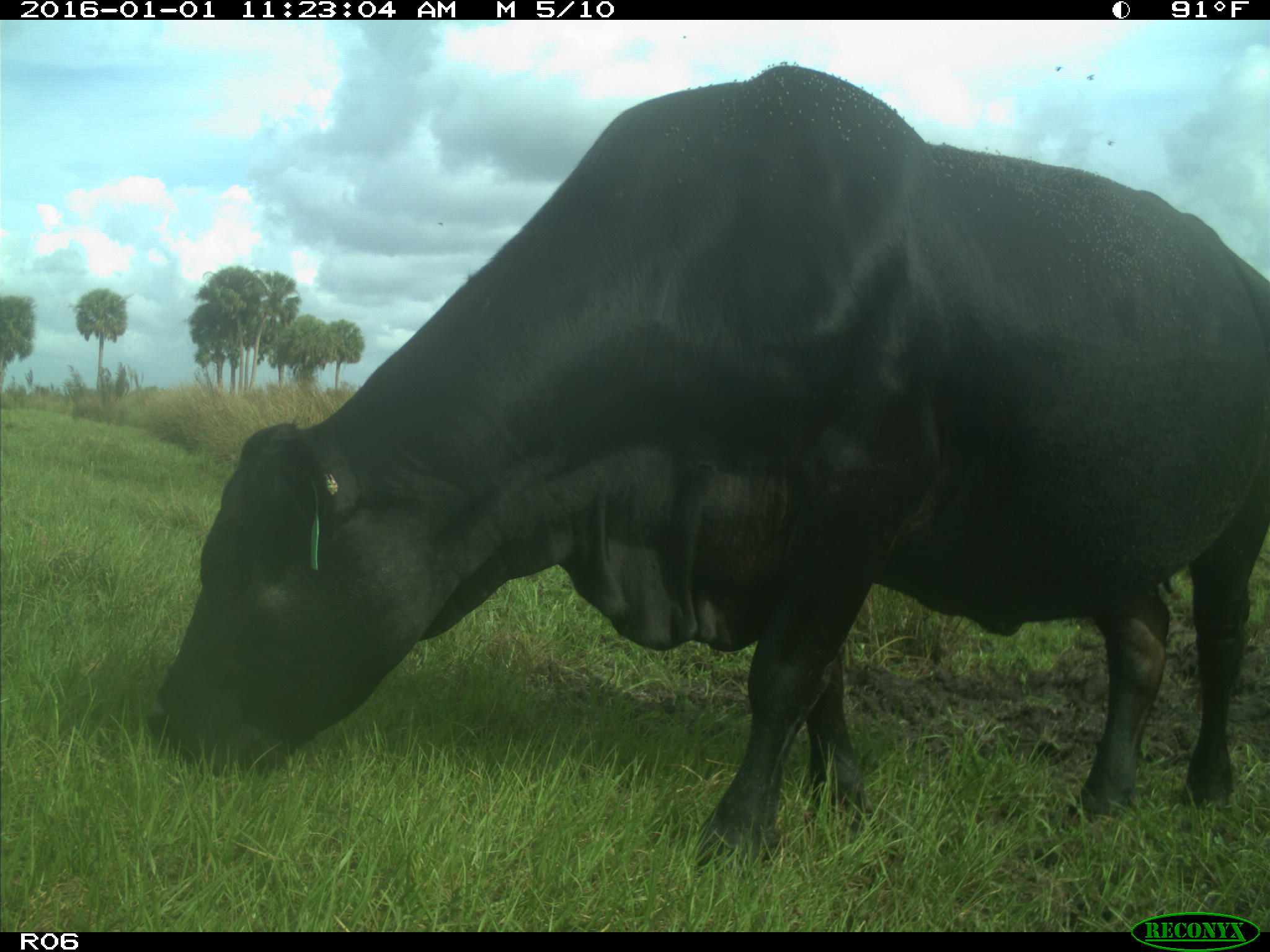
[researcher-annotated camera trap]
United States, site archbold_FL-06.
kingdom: Animalia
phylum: Chordata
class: Mammalia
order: Artiodactyla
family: Bovidae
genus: Bos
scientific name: Bos taurus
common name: domestic cow